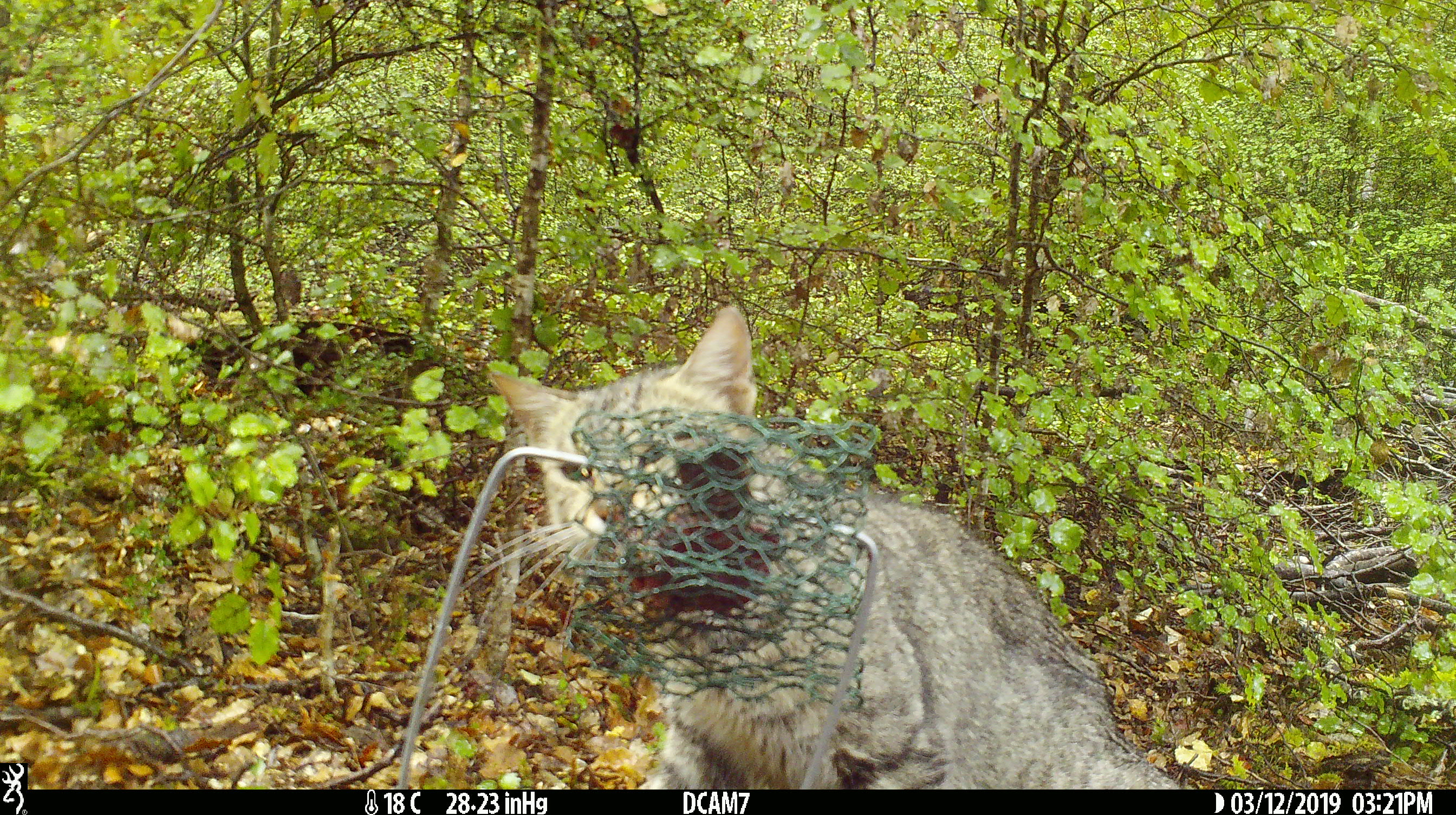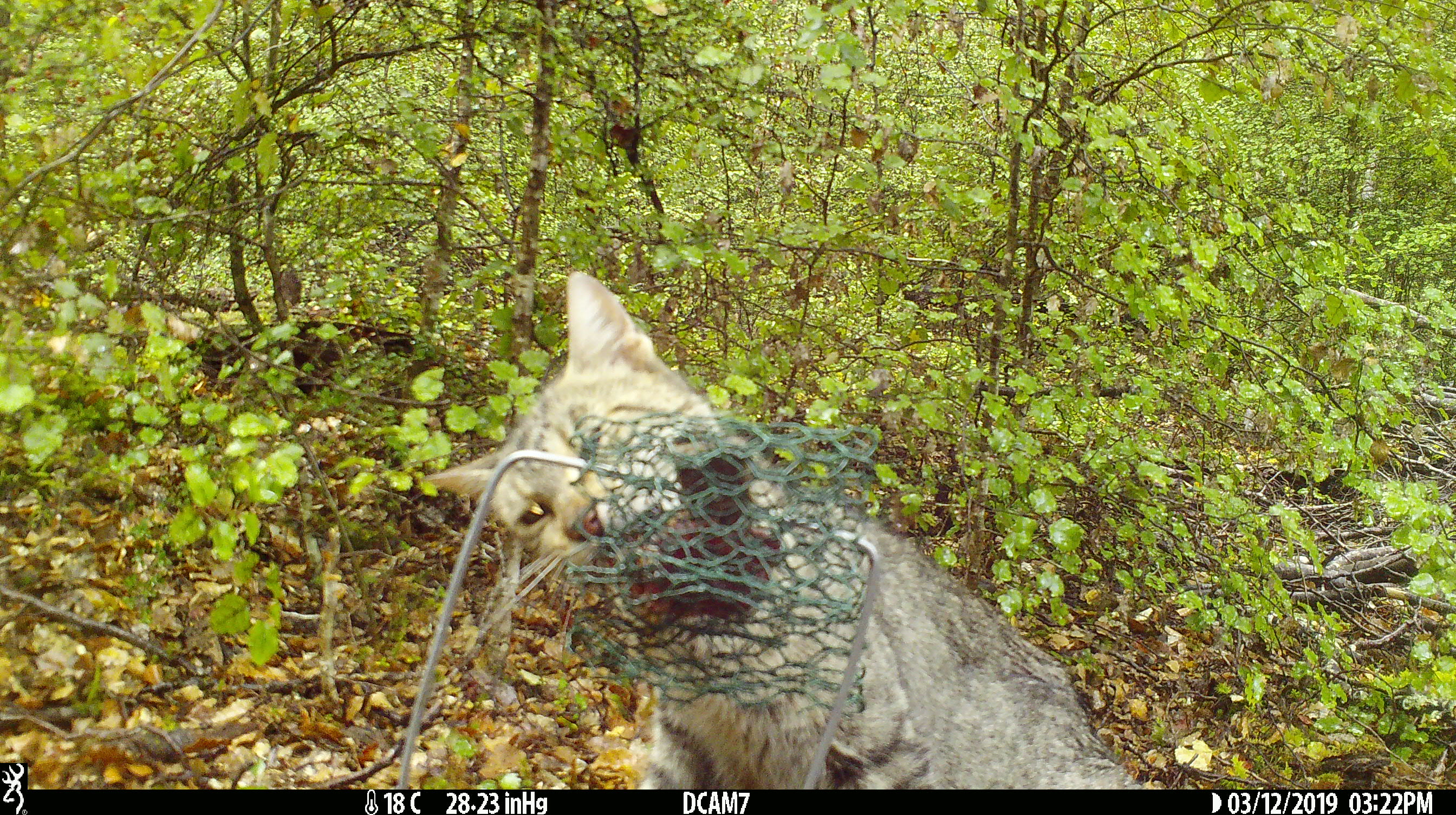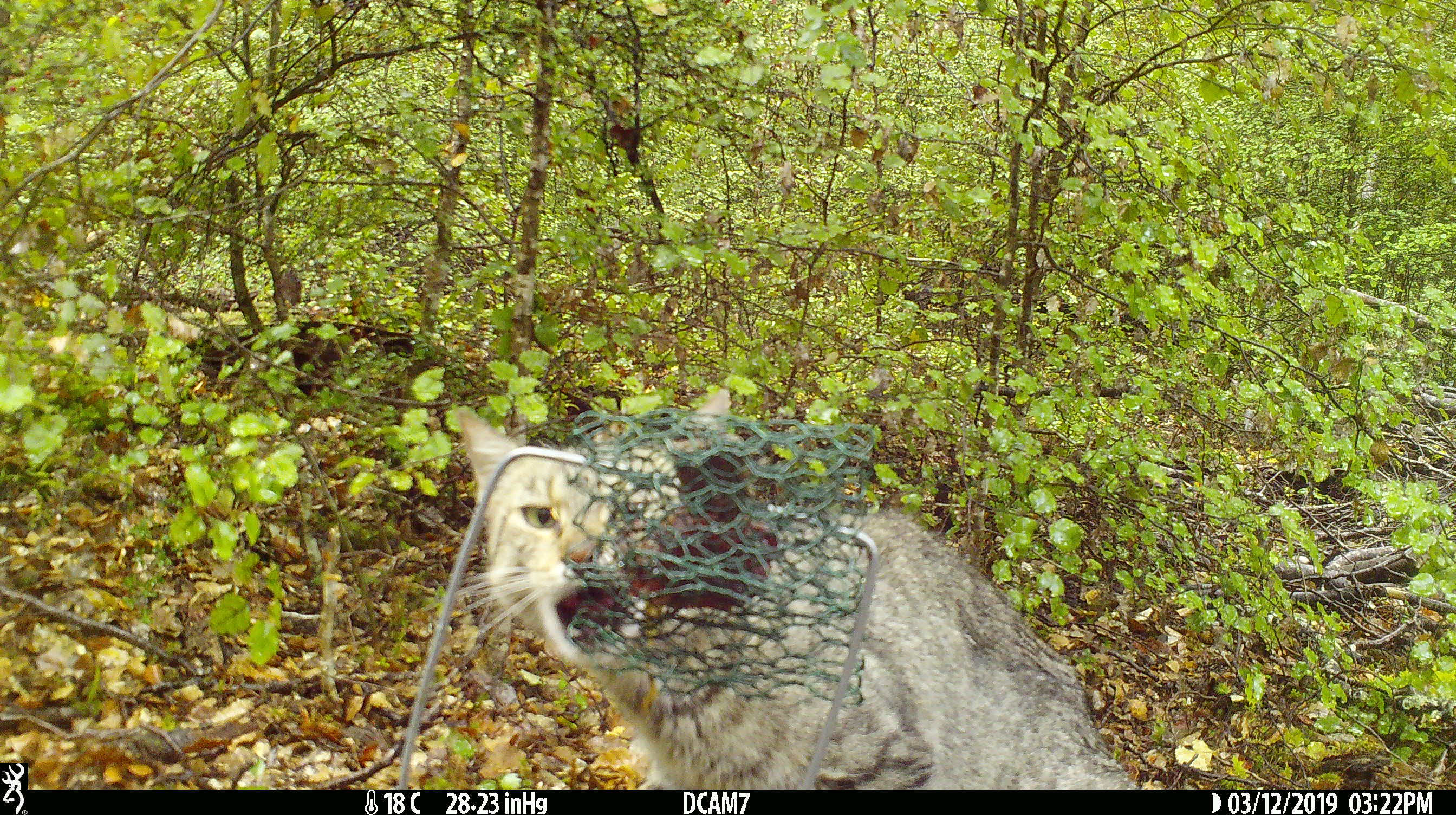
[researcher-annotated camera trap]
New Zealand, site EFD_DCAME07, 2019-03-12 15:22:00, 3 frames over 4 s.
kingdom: Animalia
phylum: Chordata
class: Mammalia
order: Carnivora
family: Felidae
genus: Felis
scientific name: Felis catus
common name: domestic cat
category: cat